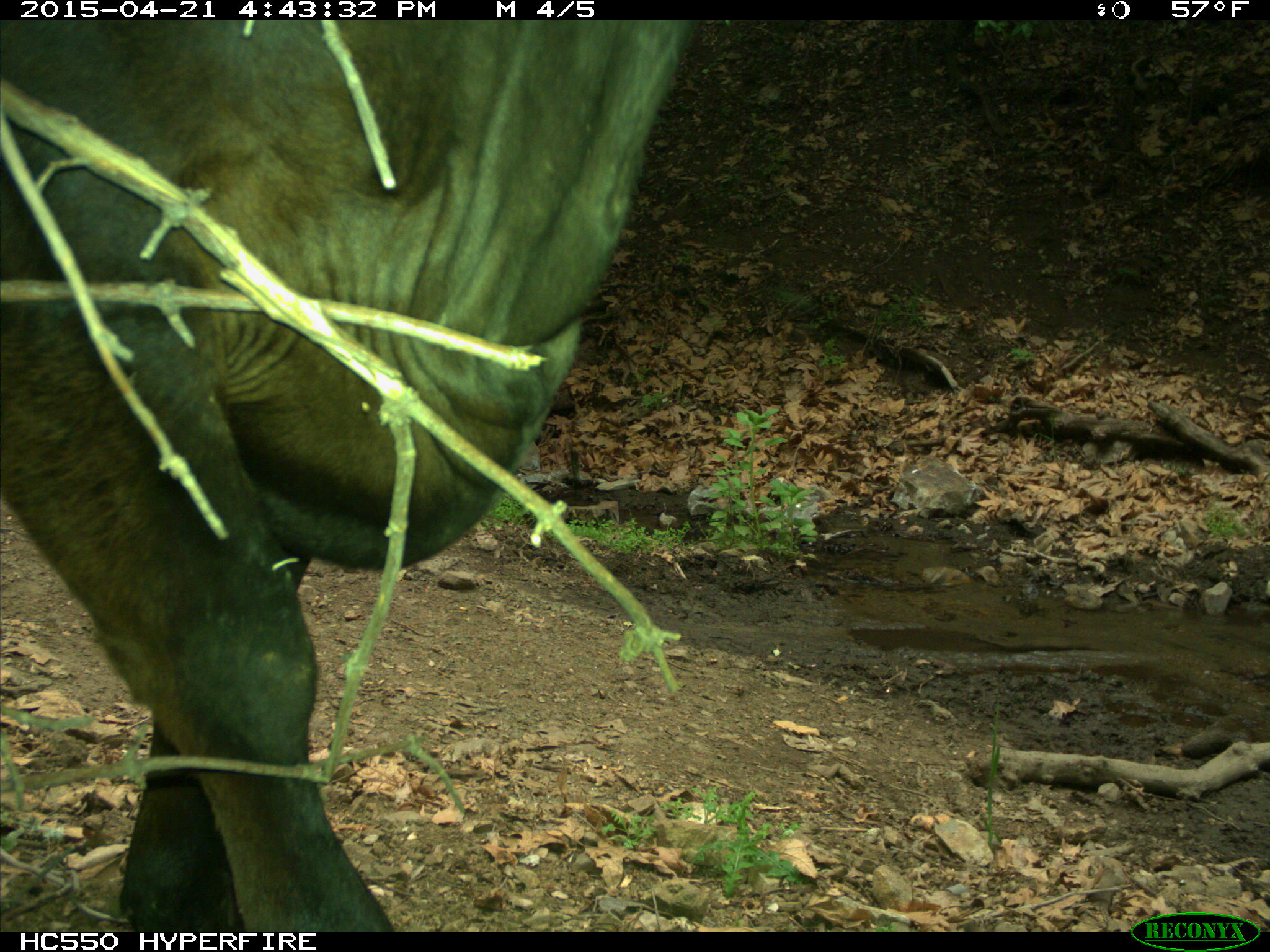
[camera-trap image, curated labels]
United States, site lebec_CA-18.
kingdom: Animalia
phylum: Chordata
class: Mammalia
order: Artiodactyla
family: Bovidae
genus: Bos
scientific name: Bos taurus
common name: domestic cow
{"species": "Bos taurus (domestic cow)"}